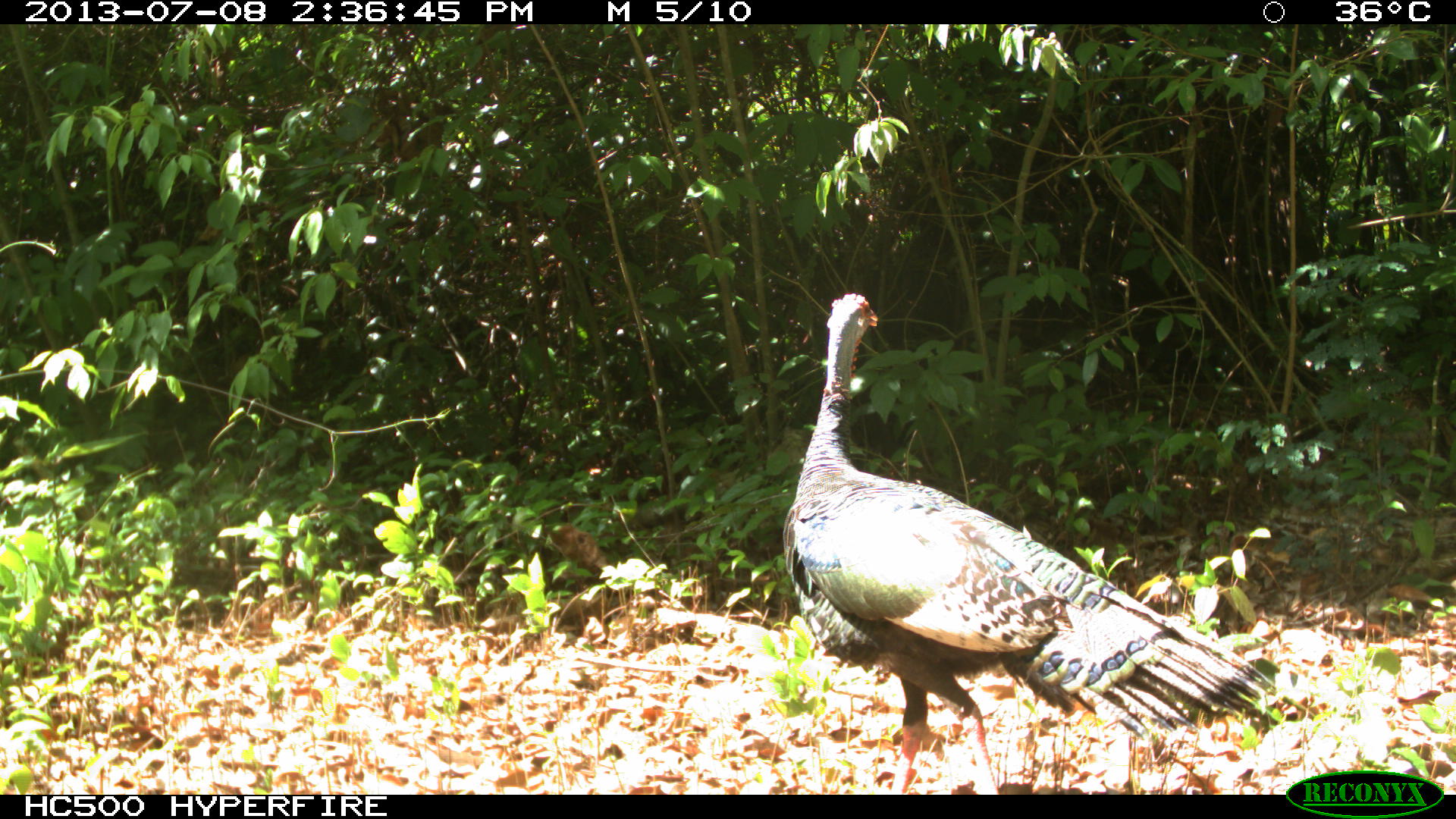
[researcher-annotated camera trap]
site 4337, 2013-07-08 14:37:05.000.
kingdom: Animalia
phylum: Chordata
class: Aves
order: Galliformes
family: Phasianidae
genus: Meleagris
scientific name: Meleagris ocellata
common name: ocellated turkey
Meleagris ocellata (ocellated turkey), count 1.